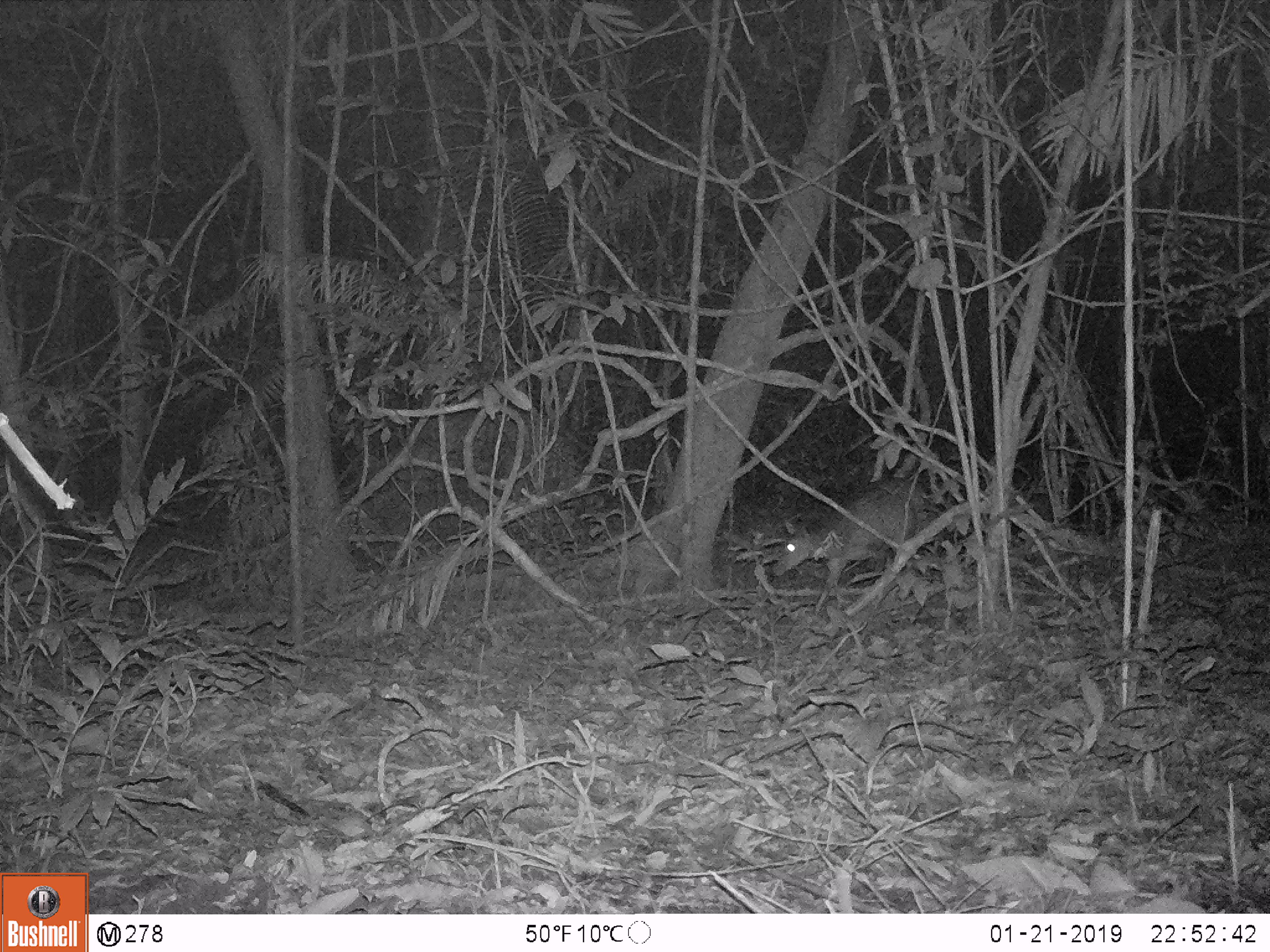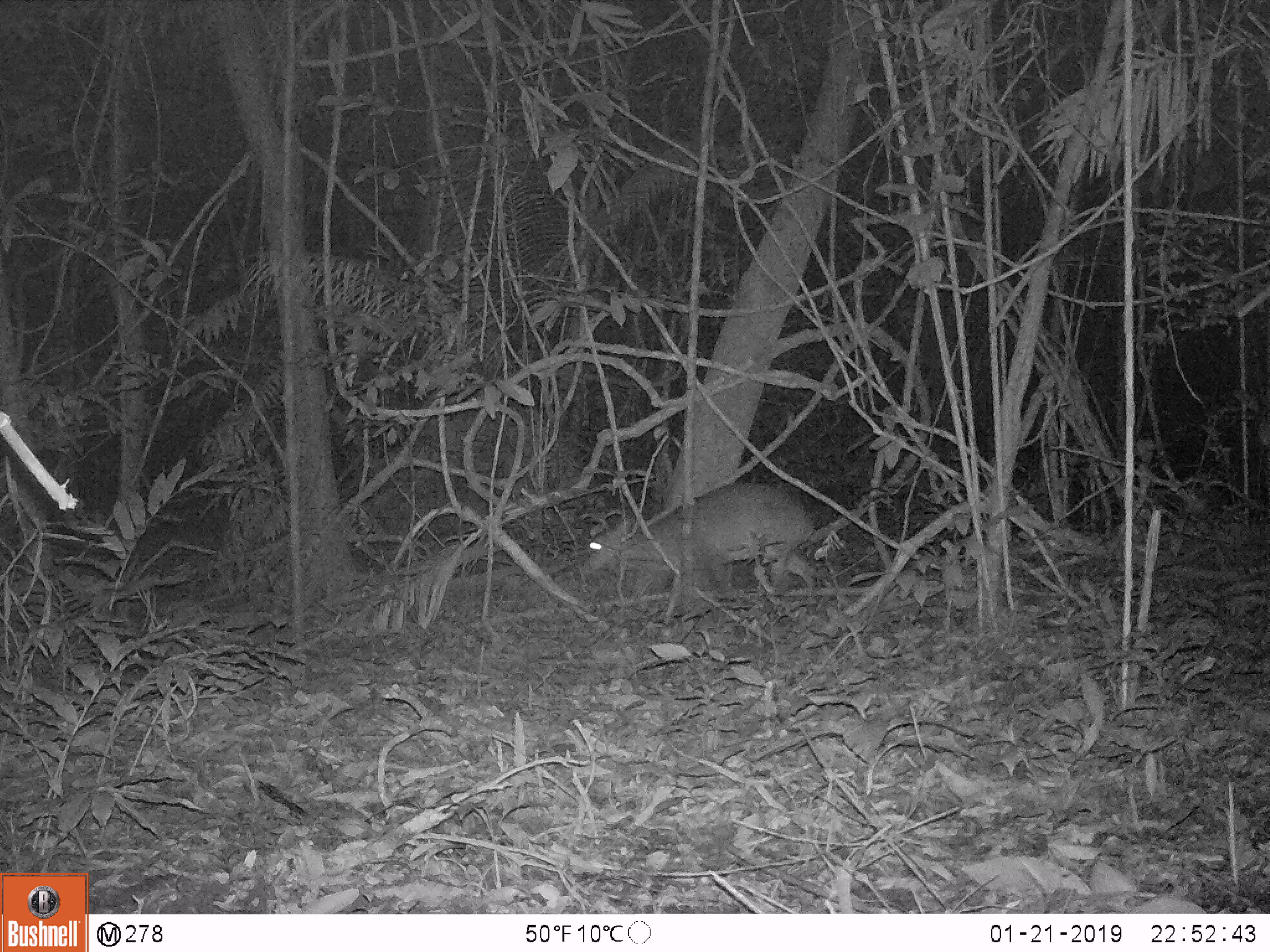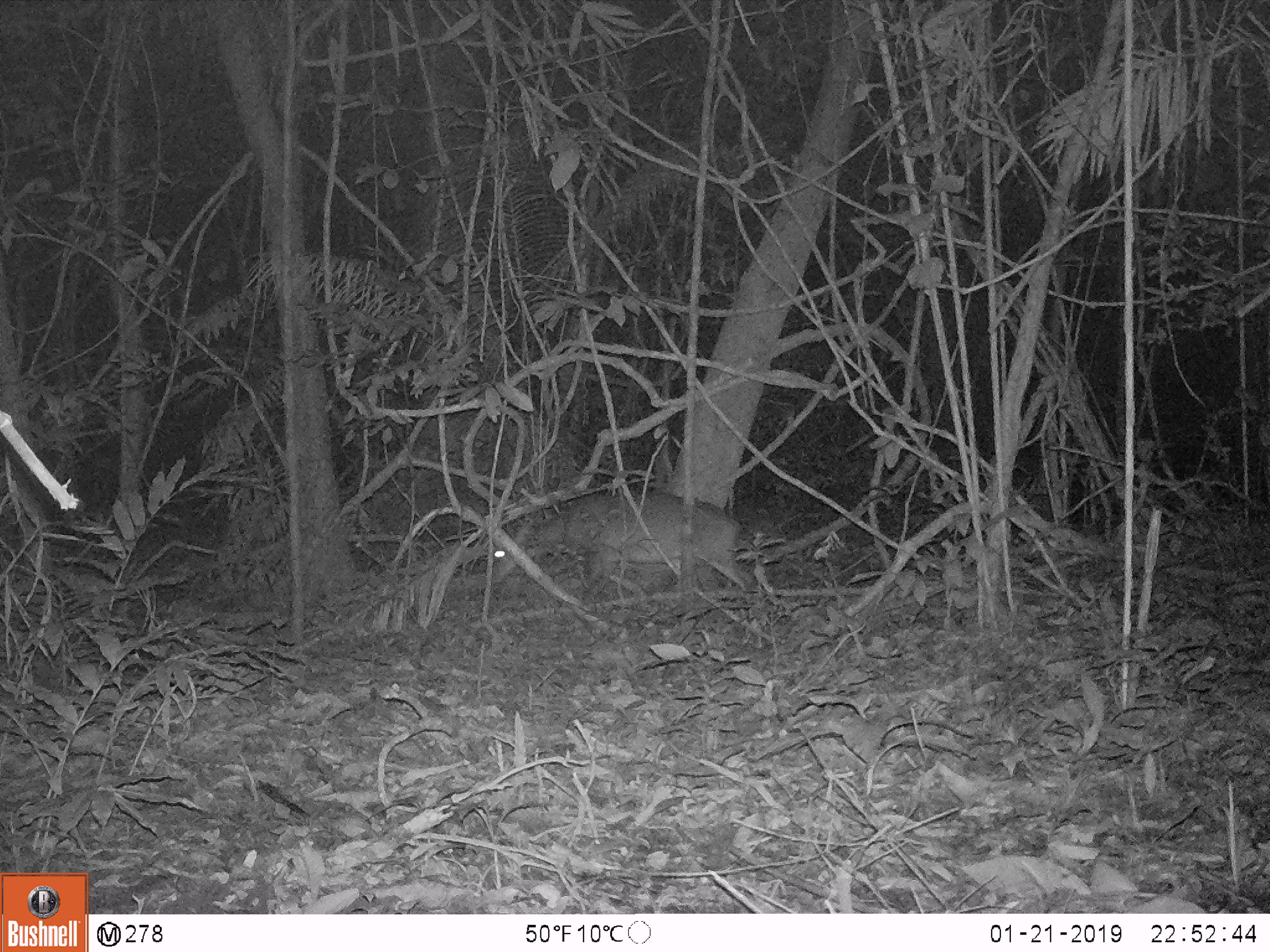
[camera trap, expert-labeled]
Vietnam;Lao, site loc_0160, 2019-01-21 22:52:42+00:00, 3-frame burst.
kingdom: Animalia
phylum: Chordata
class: Mammalia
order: Artiodactyla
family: Cervidae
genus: Muntiacus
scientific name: Muntiacus vuquangensis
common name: large-antlered muntjac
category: large antlered muntjac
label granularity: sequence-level